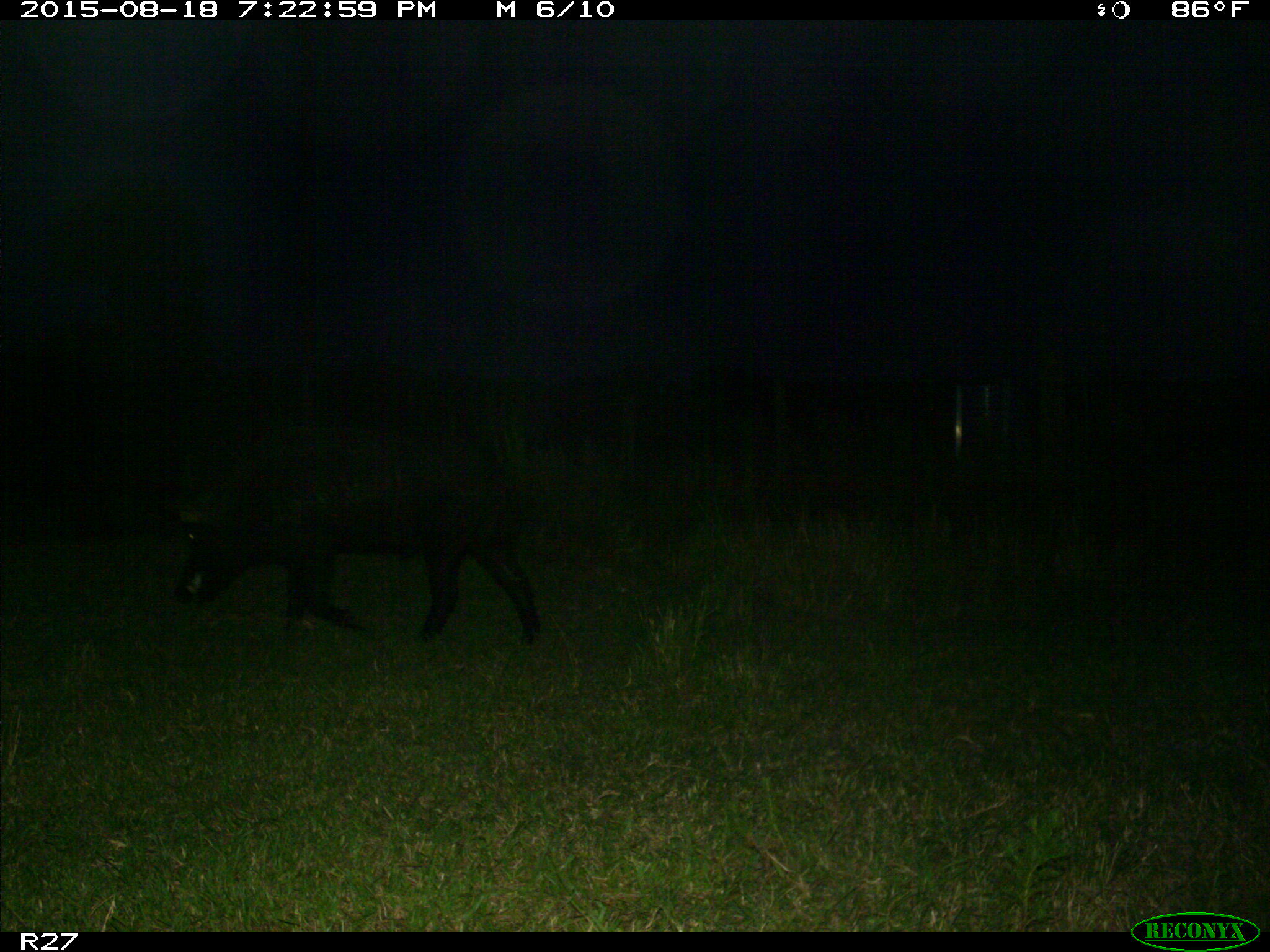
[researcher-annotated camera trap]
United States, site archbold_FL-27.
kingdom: Animalia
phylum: Chordata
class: Mammalia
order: Artiodactyla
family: Suidae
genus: Sus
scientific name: Sus scrofa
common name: wild boar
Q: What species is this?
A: Sus scrofa (wild boar).